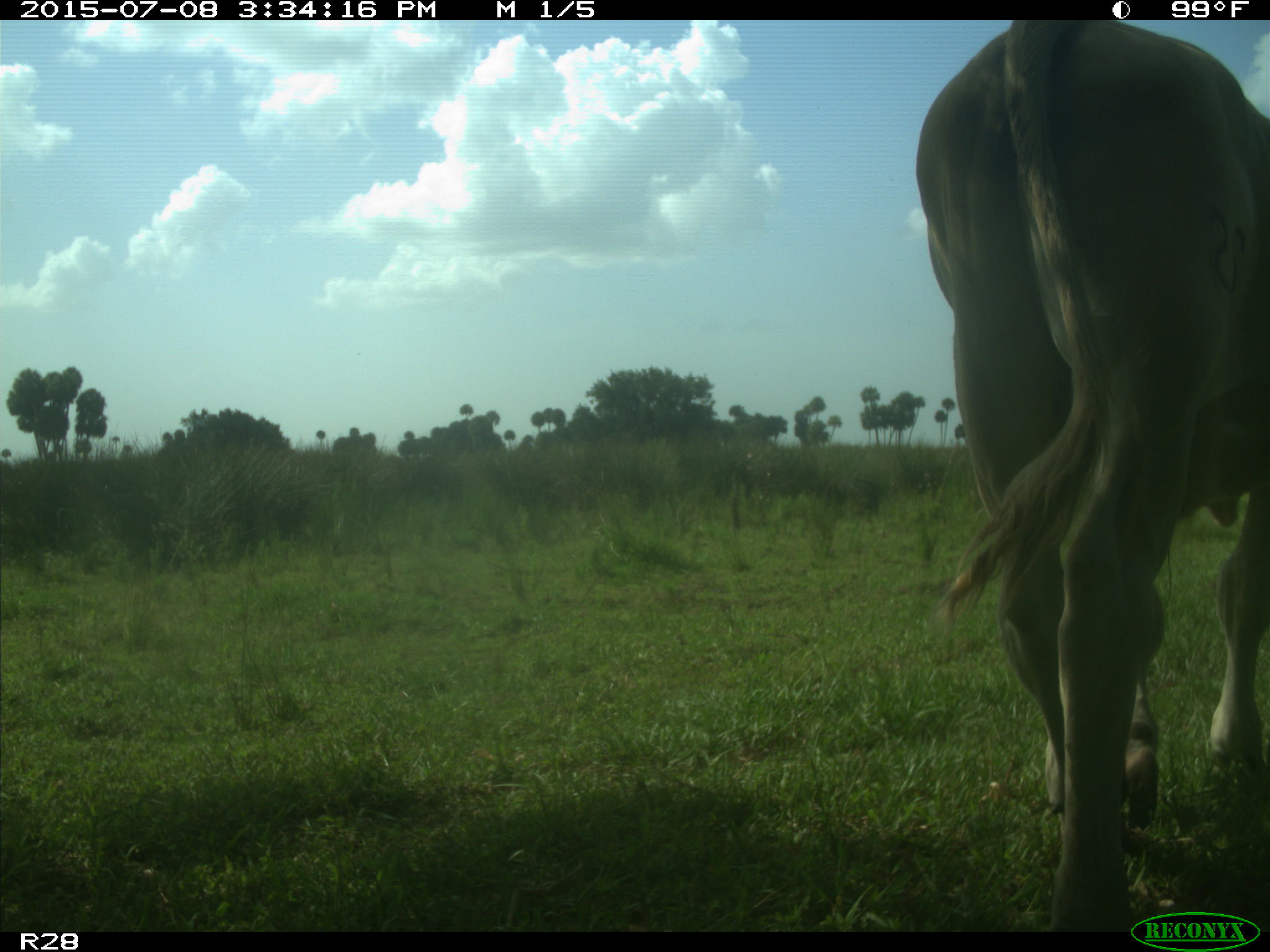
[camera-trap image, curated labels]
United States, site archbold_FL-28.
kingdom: Animalia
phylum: Chordata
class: Mammalia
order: Artiodactyla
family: Bovidae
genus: Bos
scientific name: Bos taurus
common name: domestic cow